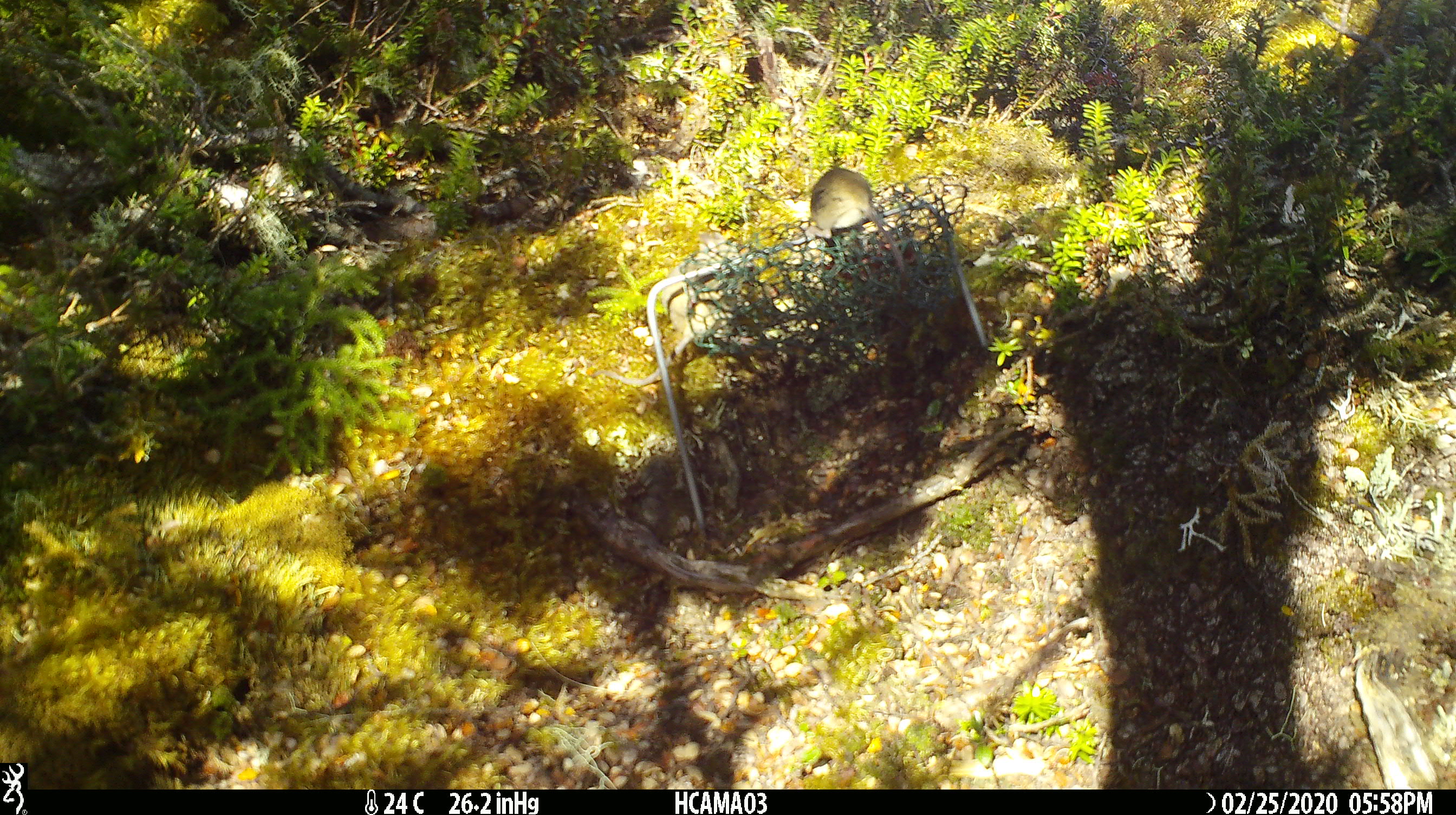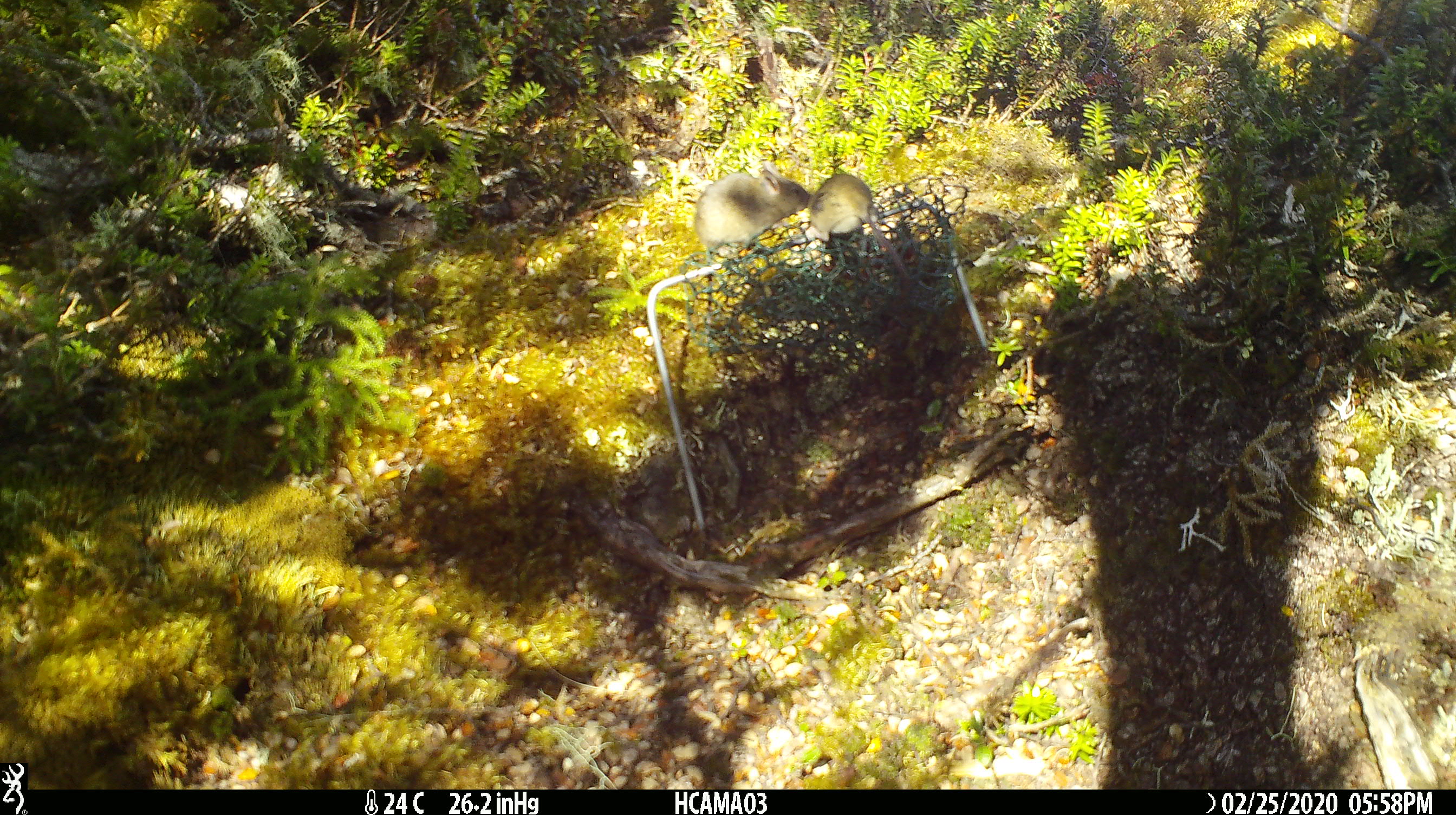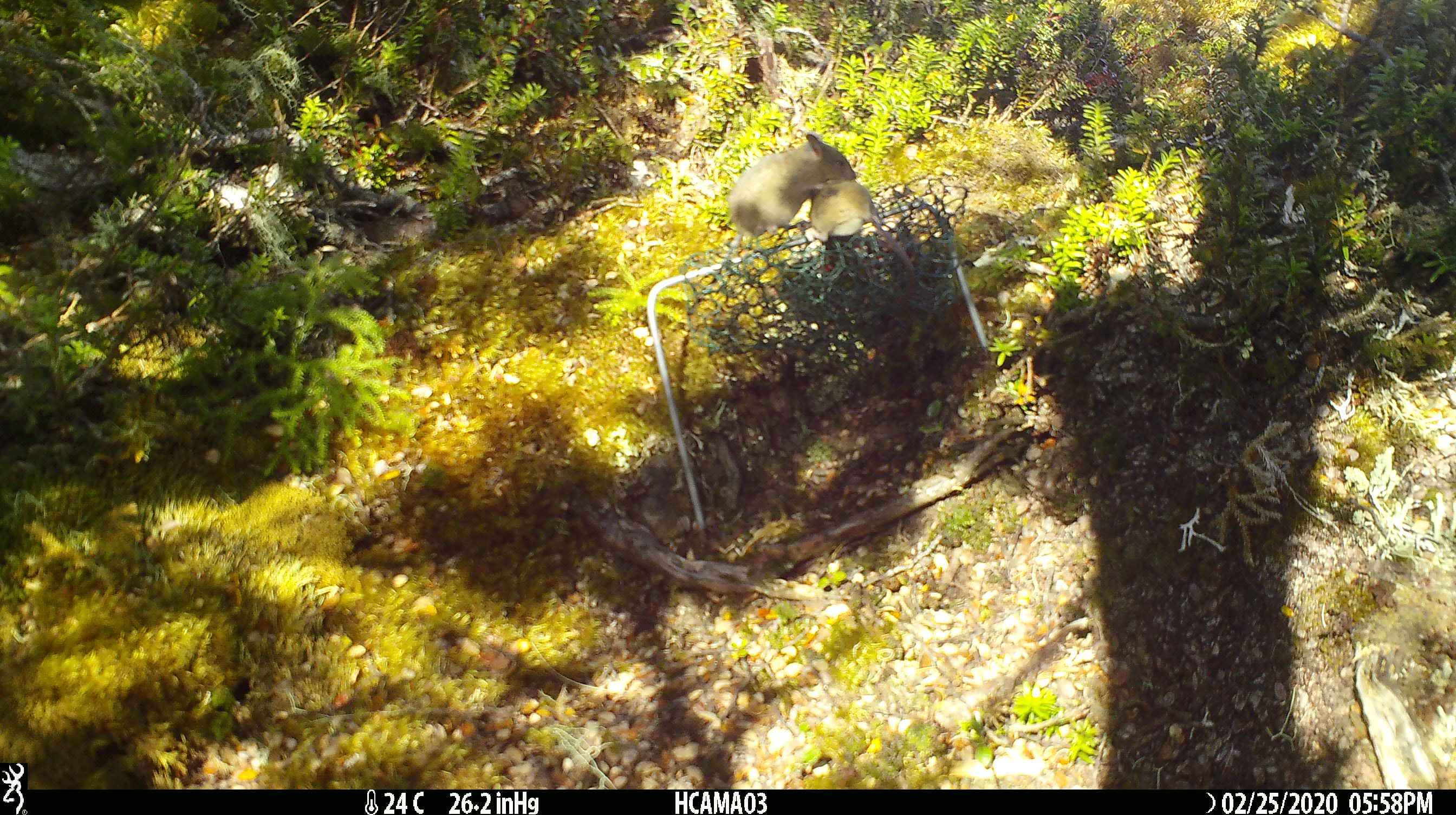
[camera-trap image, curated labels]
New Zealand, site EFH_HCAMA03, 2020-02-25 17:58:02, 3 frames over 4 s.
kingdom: Animalia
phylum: Chordata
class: Mammalia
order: Rodentia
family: Muridae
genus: Mus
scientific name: Mus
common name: mouse